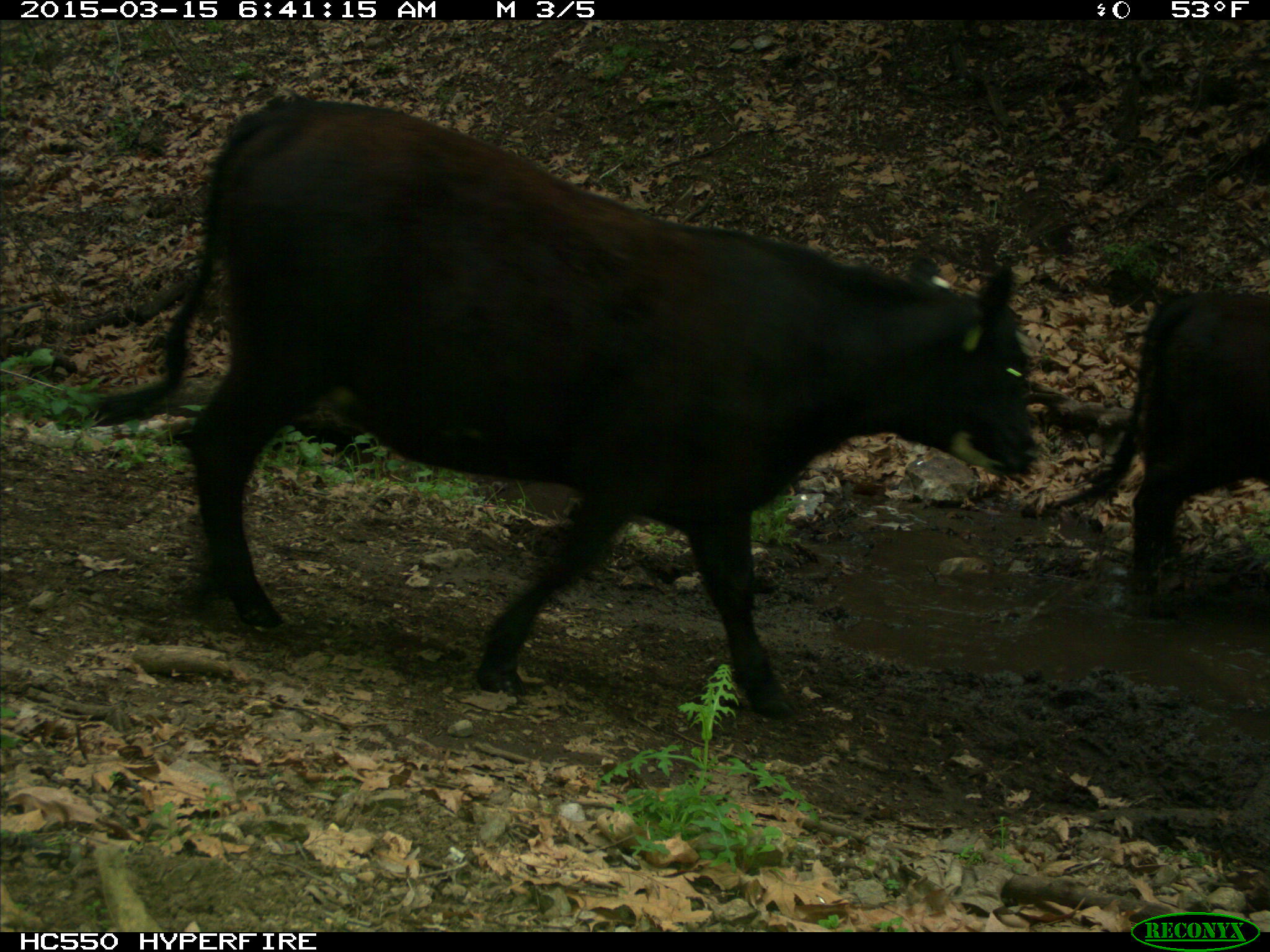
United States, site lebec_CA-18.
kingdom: Animalia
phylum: Chordata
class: Mammalia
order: Artiodactyla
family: Bovidae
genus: Bos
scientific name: Bos taurus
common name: domestic cow